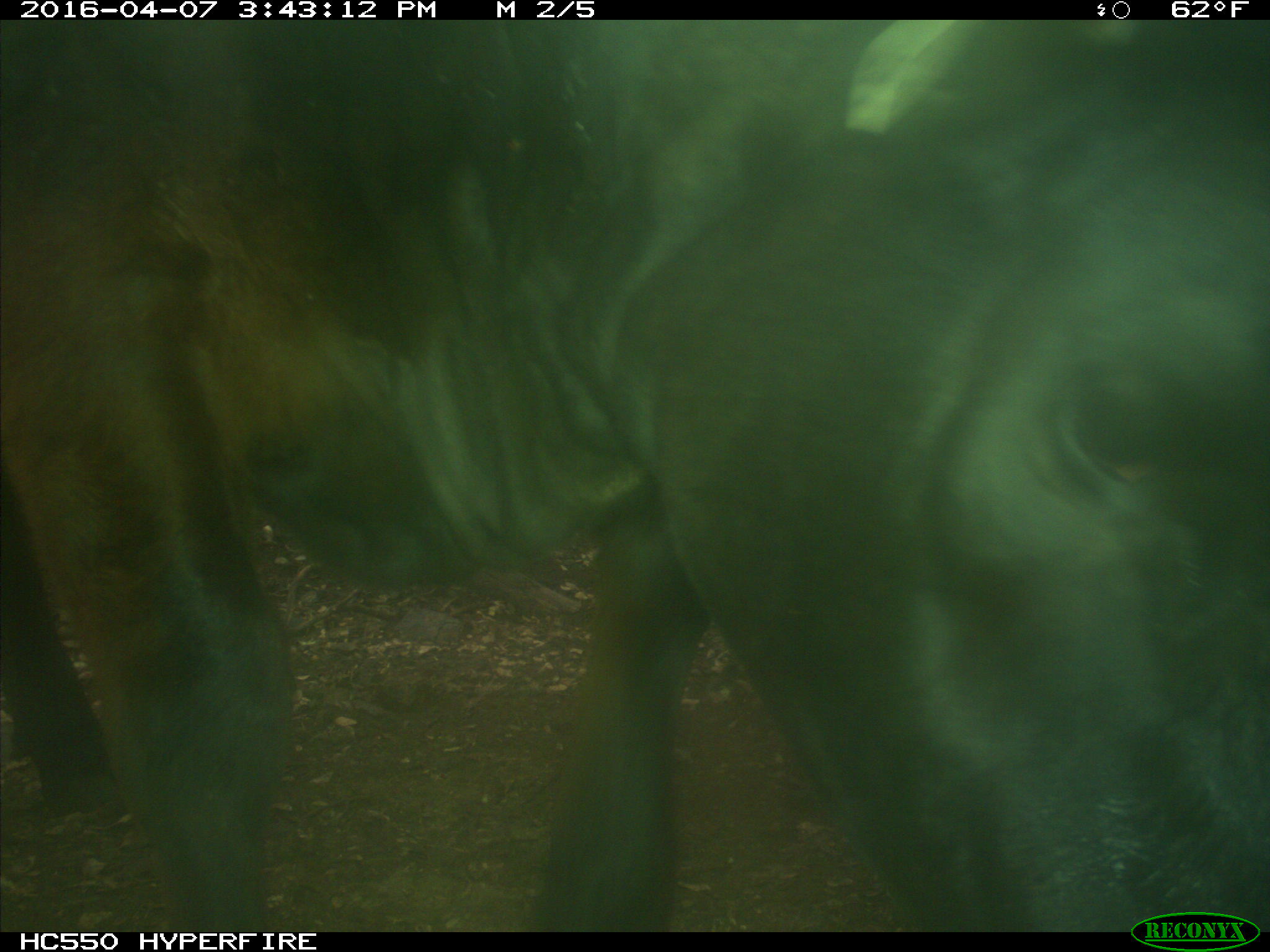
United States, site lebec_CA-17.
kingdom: Animalia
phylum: Chordata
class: Mammalia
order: Artiodactyla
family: Bovidae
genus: Bos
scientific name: Bos taurus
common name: domestic cow